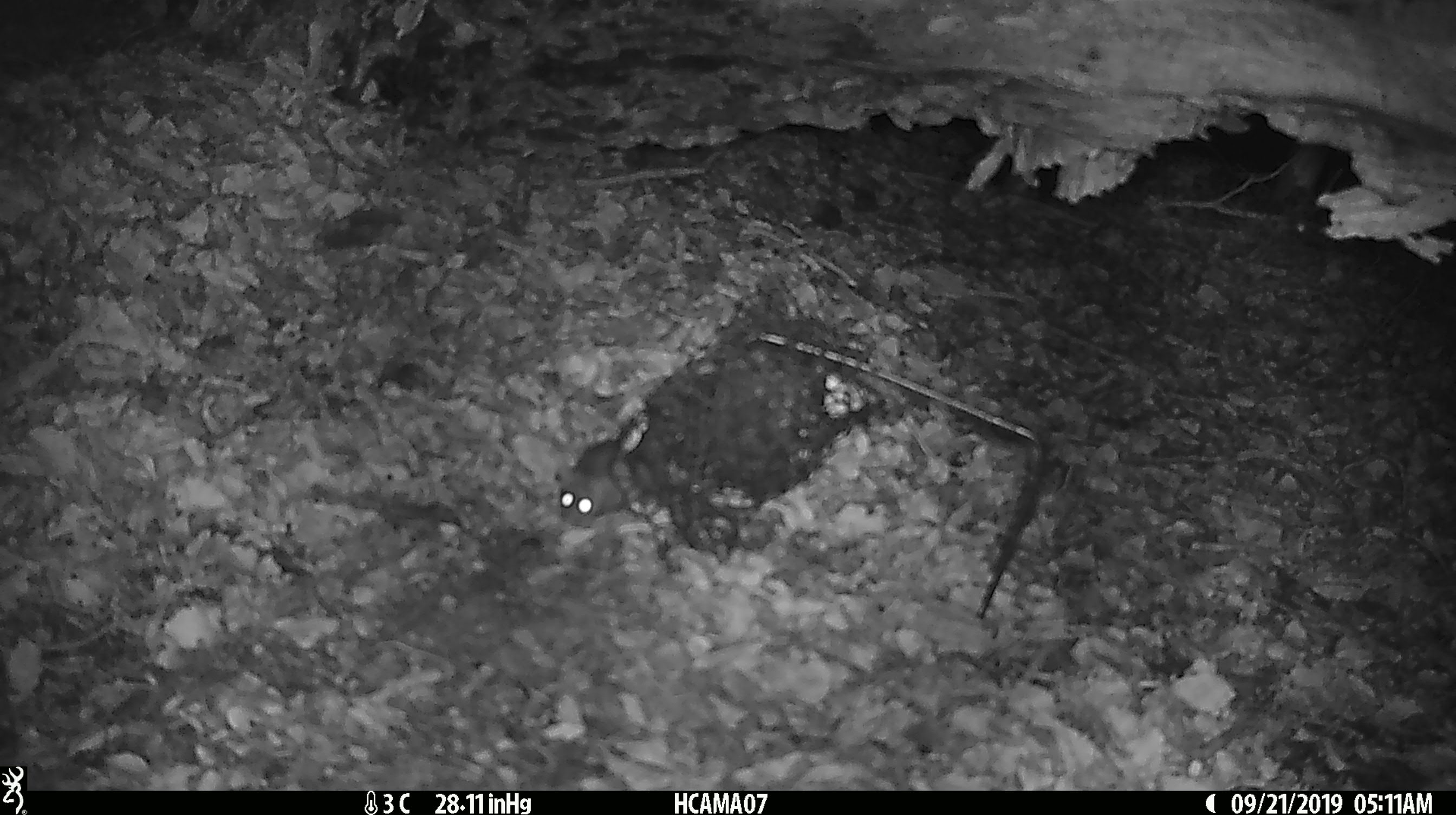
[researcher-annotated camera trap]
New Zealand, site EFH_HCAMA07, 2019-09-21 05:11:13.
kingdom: Animalia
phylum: Chordata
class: Mammalia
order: Rodentia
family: Muridae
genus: Mus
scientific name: Mus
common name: mouse